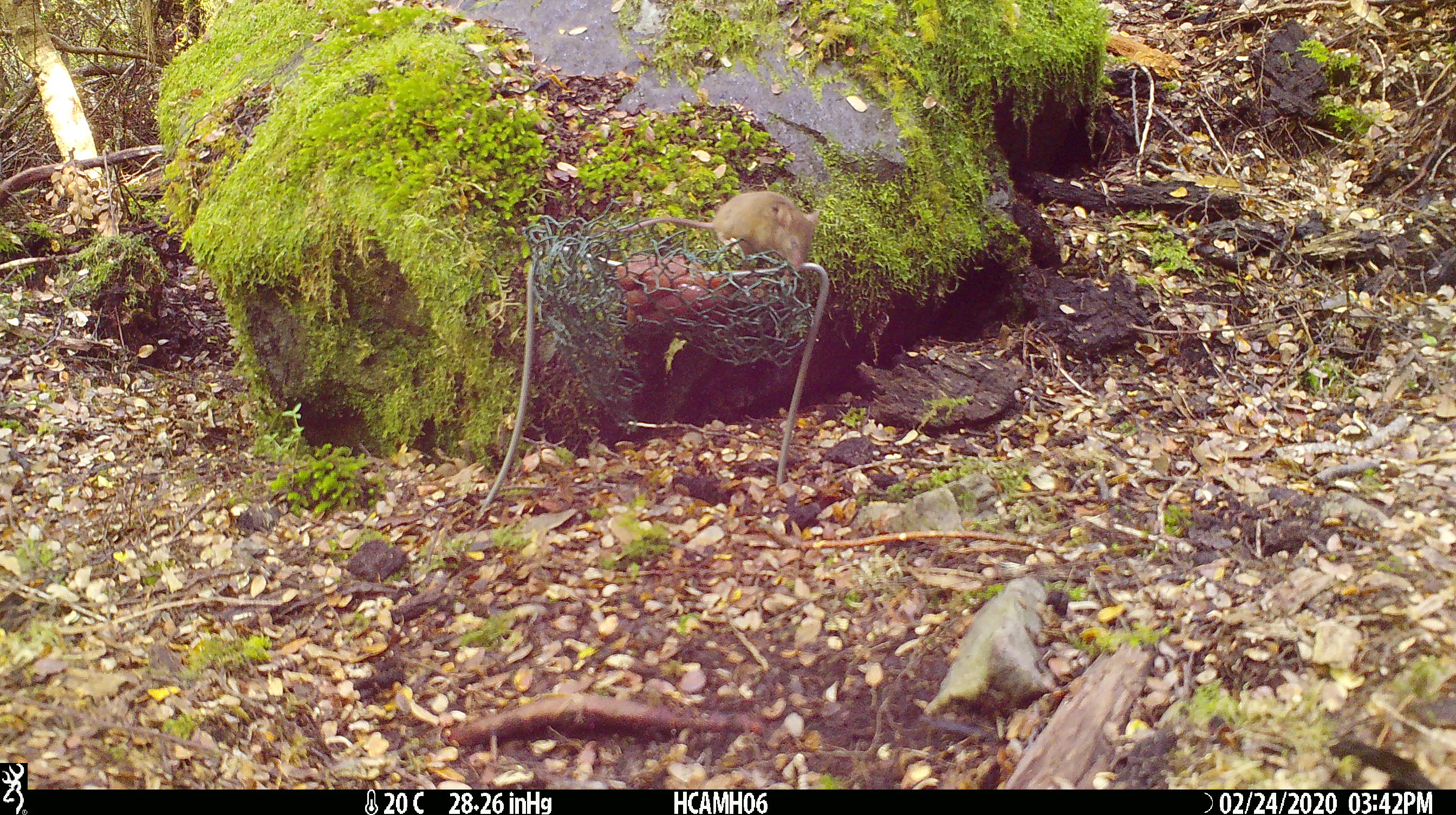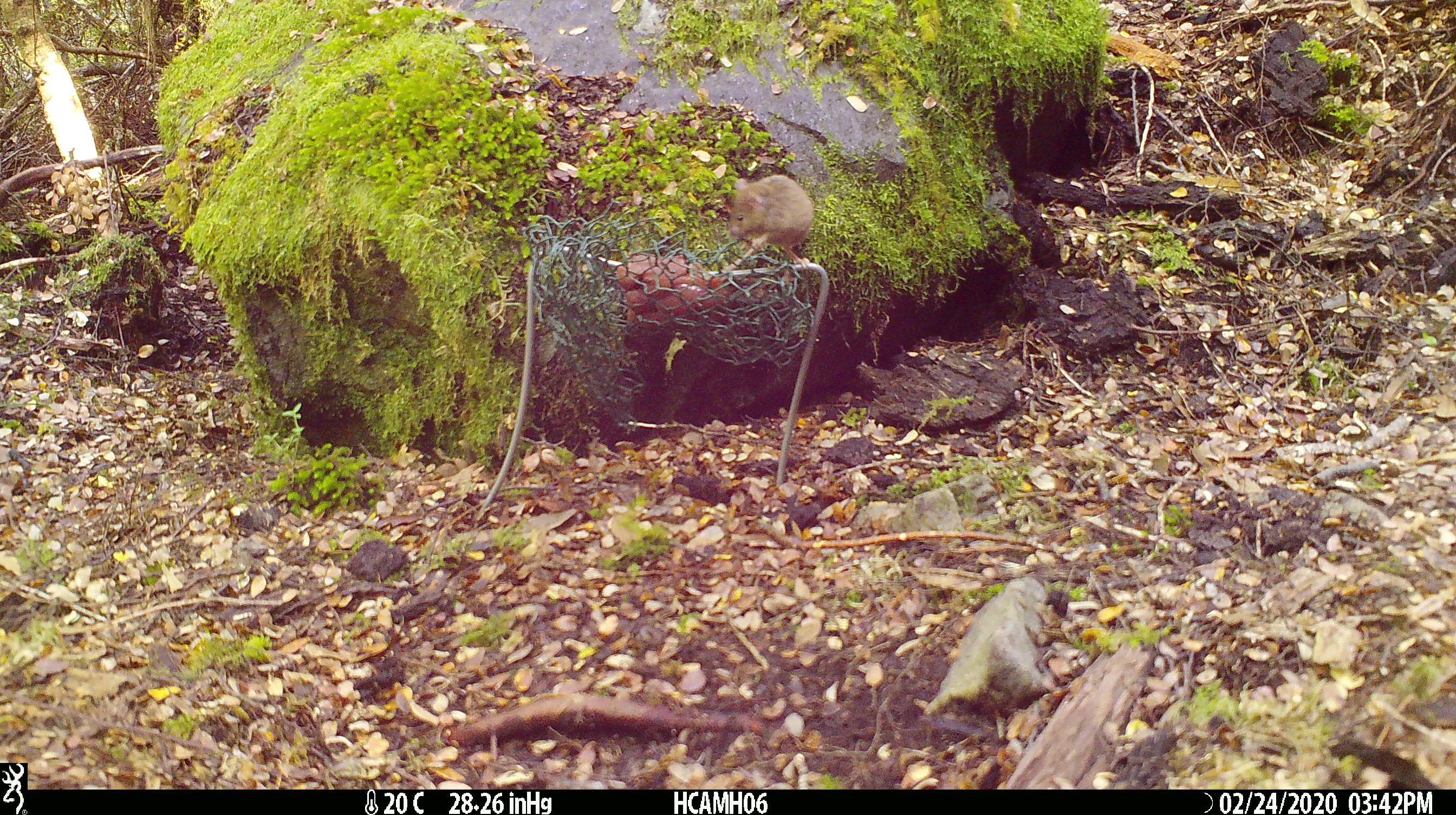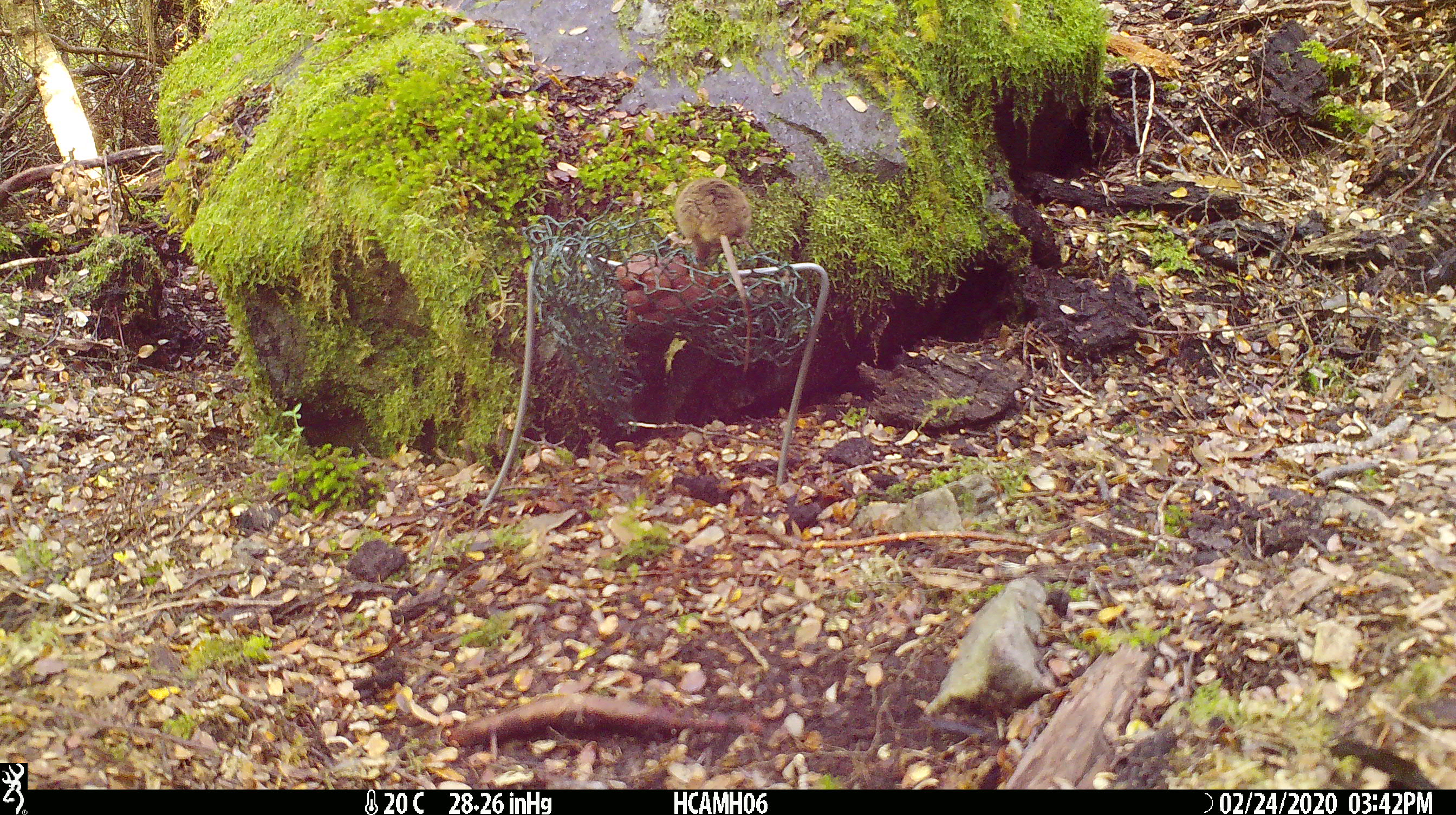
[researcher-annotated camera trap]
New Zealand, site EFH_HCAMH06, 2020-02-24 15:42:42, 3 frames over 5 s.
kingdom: Animalia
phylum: Chordata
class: Mammalia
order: Rodentia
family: Muridae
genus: Mus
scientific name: Mus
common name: mouse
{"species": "mouse (Mus)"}